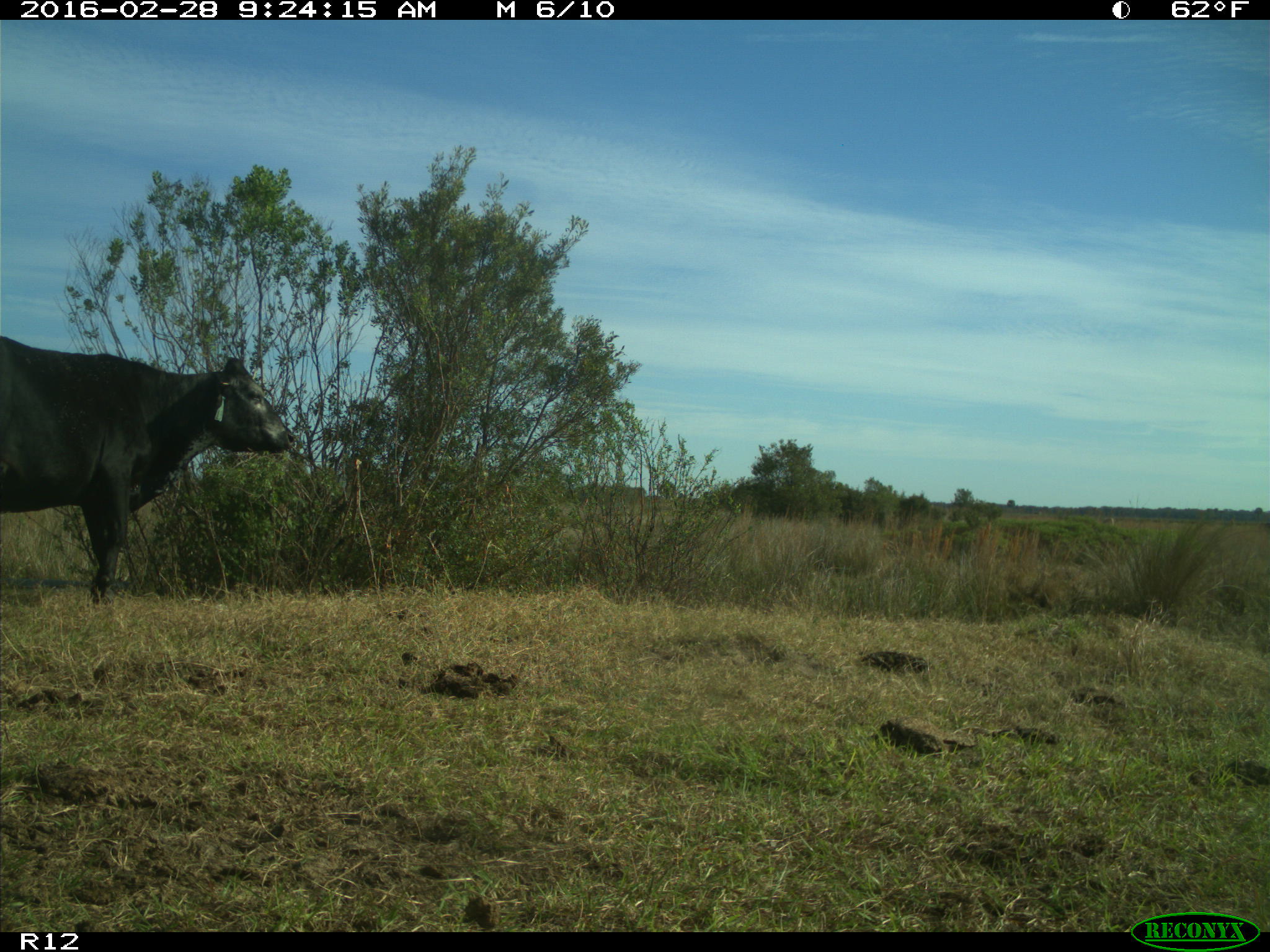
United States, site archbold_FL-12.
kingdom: Animalia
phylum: Chordata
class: Mammalia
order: Artiodactyla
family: Bovidae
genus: Bos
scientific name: Bos taurus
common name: domestic cow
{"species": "Bos taurus (domestic cow)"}